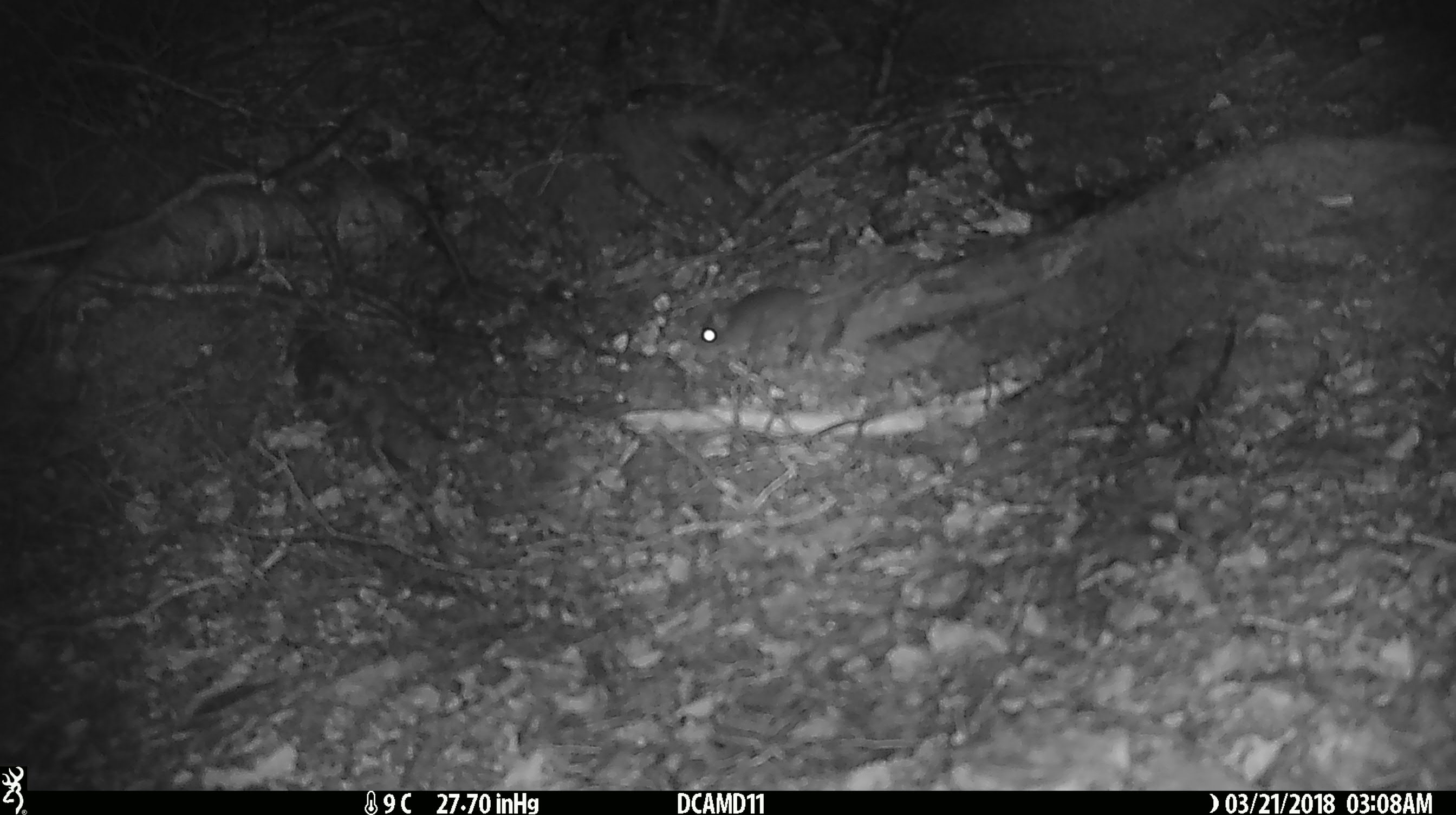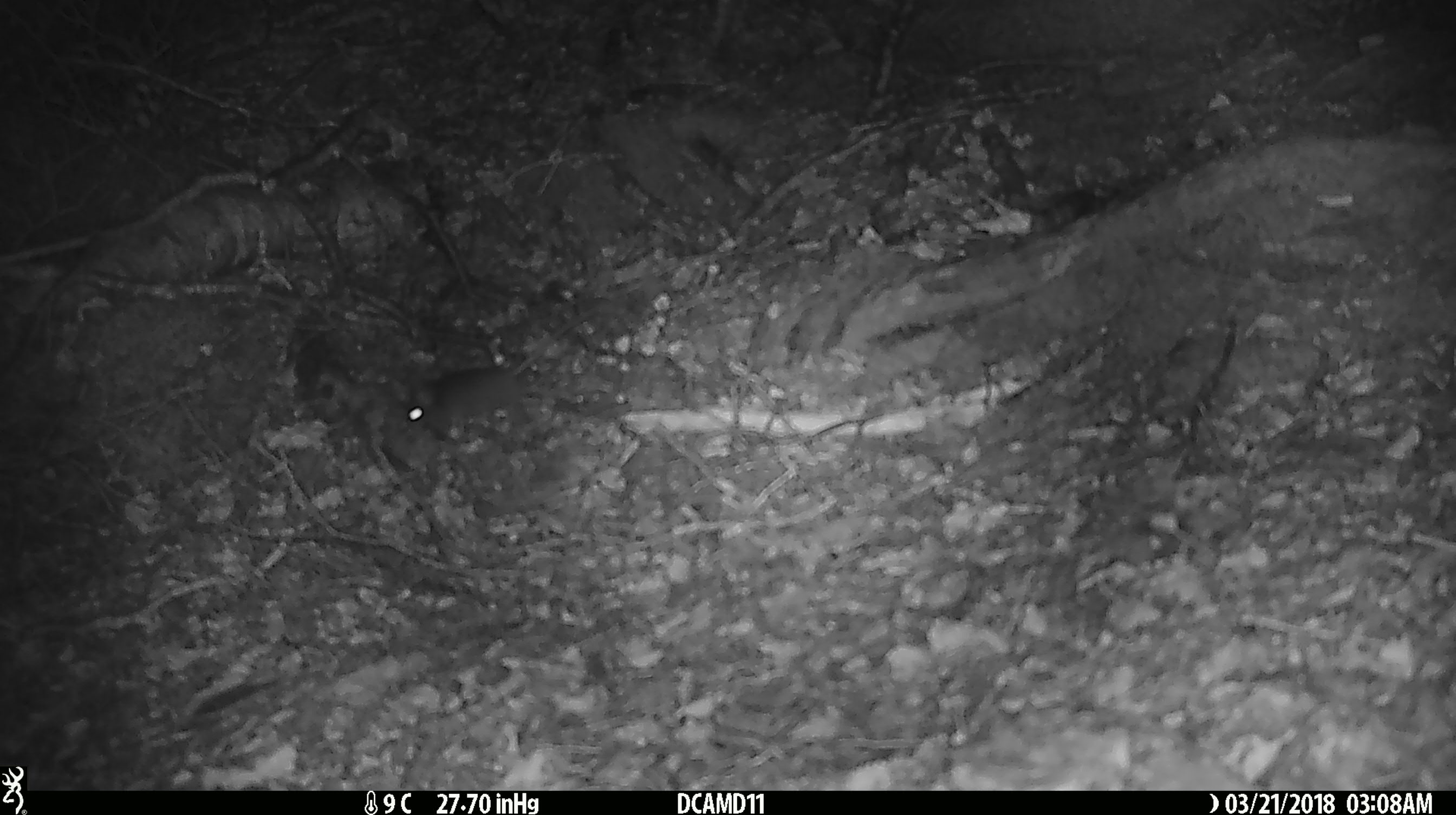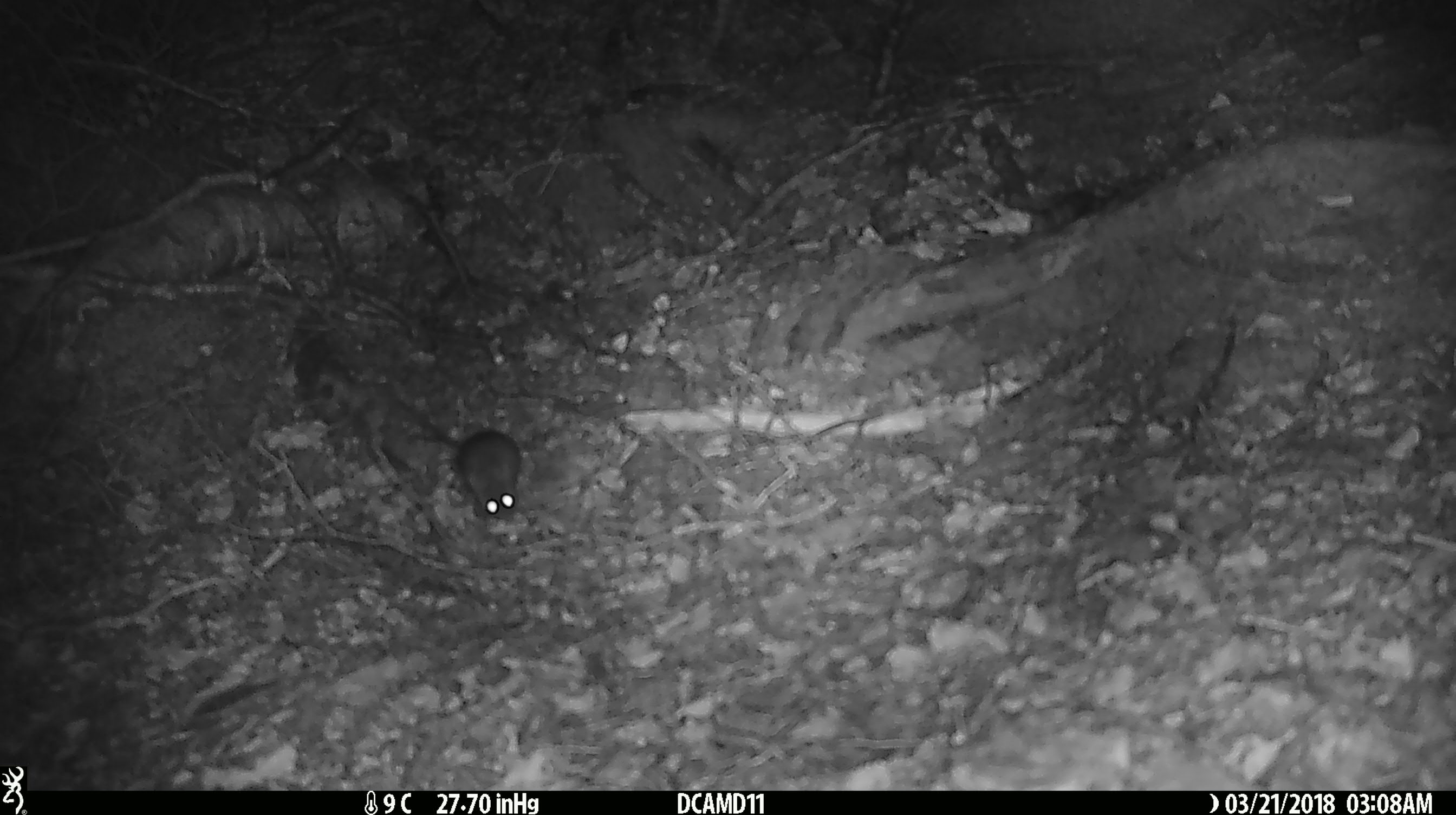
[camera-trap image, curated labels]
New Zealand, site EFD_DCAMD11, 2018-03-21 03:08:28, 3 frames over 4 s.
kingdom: Animalia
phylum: Chordata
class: Mammalia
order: Rodentia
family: Muridae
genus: Mus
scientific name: Mus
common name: mouse